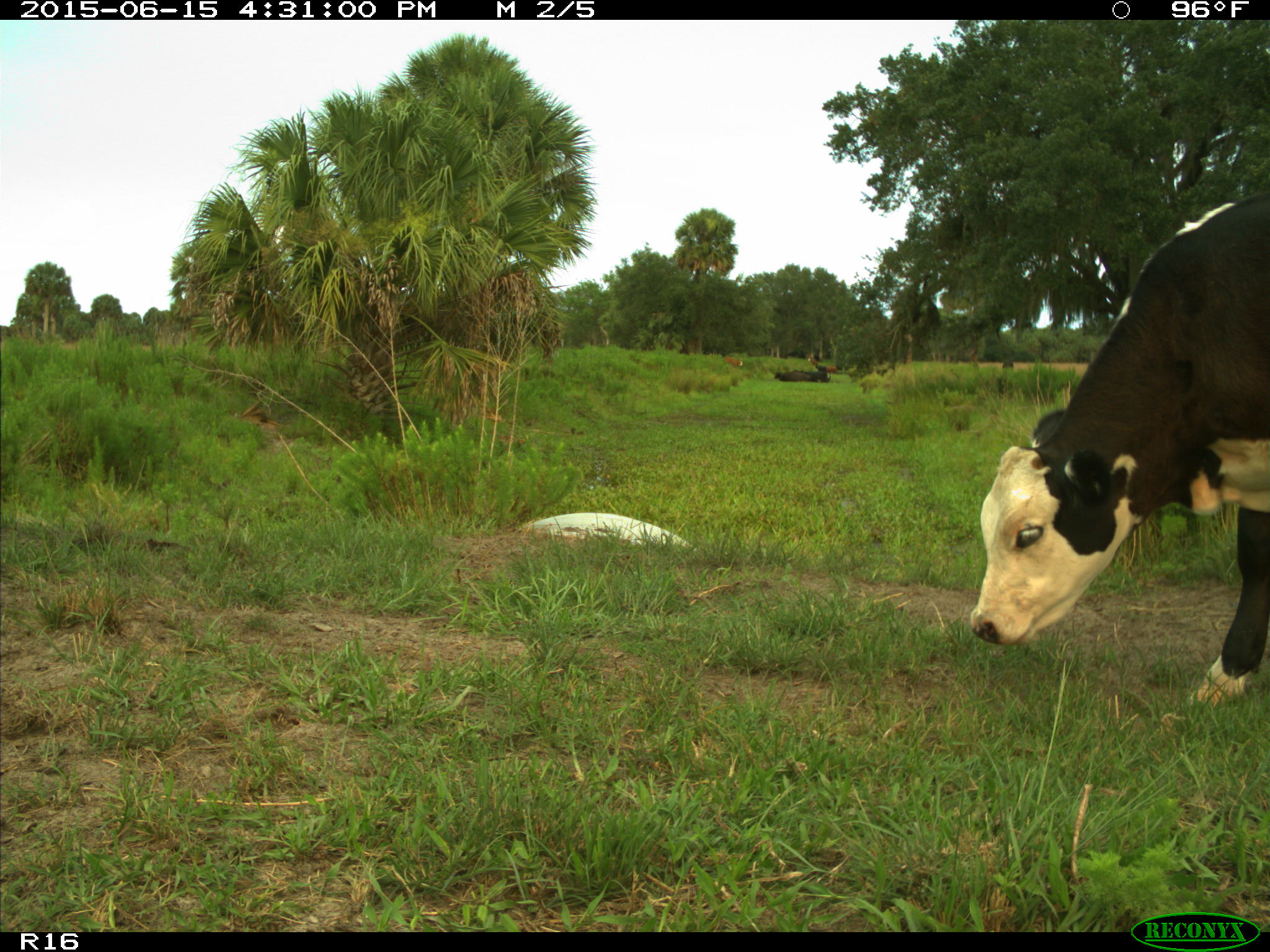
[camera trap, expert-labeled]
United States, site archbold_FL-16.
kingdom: Animalia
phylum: Chordata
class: Mammalia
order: Artiodactyla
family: Bovidae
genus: Bos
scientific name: Bos taurus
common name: domestic cow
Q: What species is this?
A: Bos taurus (domestic cow).